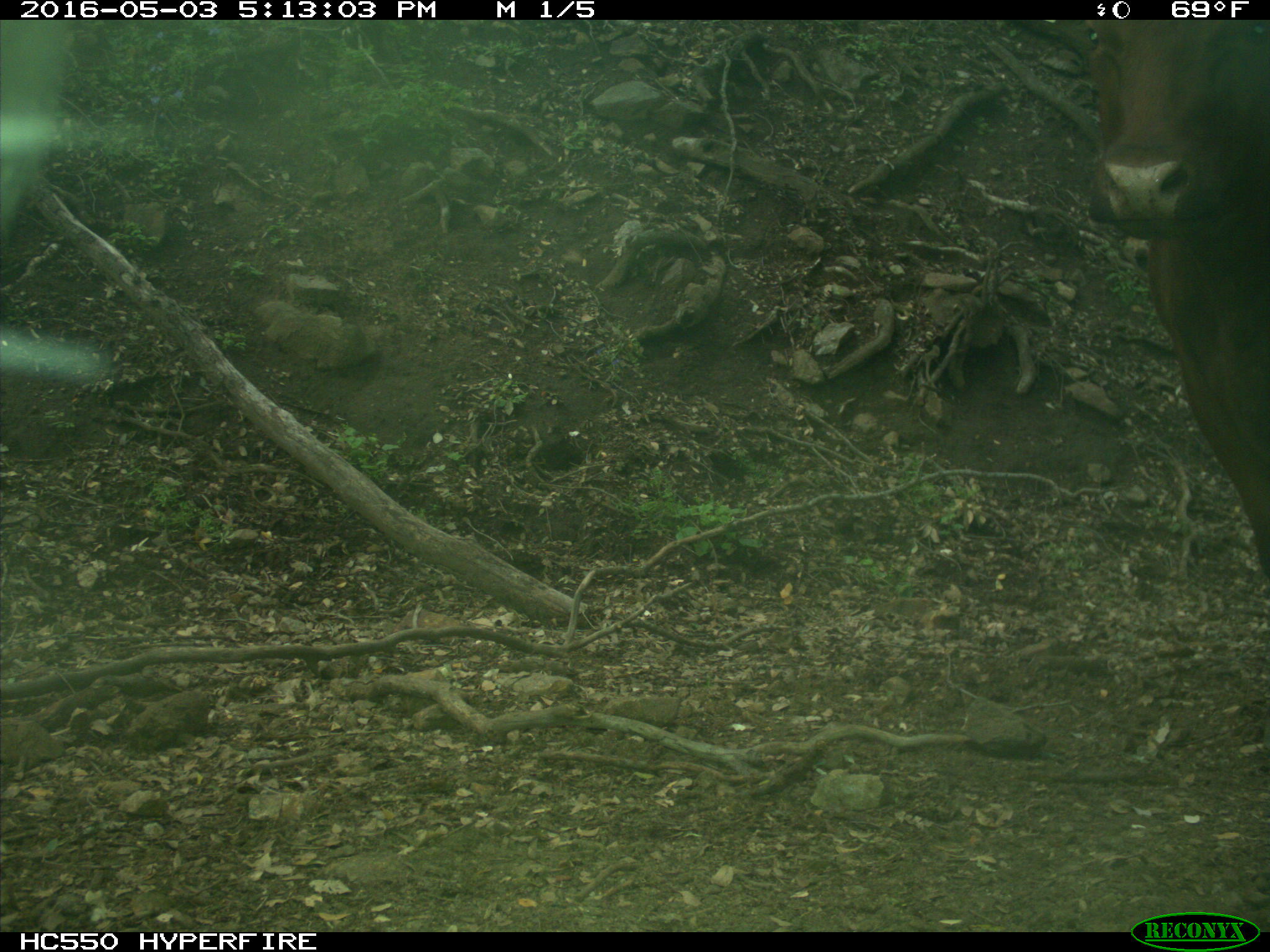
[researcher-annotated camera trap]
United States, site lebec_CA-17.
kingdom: Animalia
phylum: Chordata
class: Mammalia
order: Artiodactyla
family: Bovidae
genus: Bos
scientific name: Bos taurus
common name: domestic cow